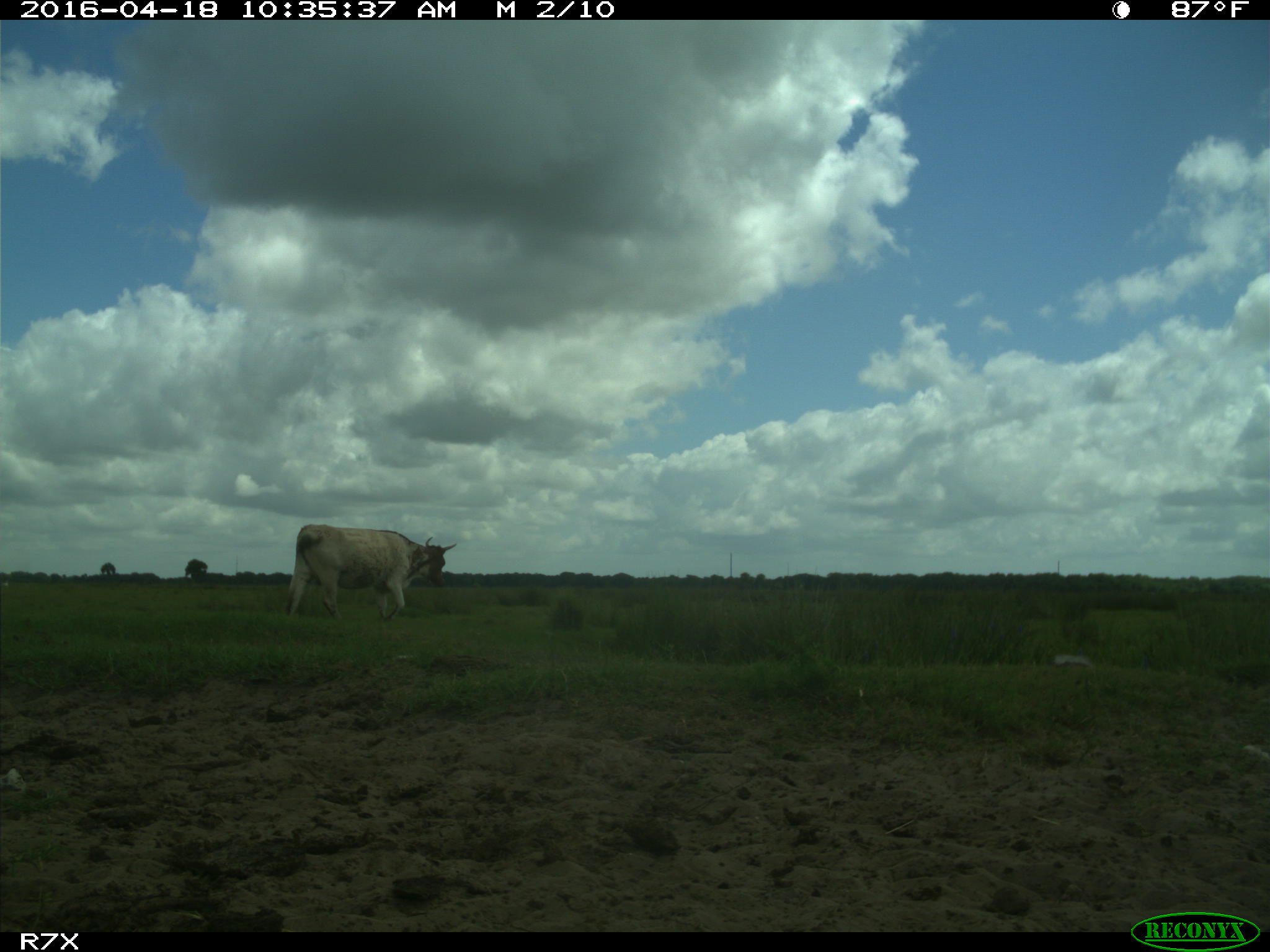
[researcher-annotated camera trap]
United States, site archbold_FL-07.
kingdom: Animalia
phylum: Chordata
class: Mammalia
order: Artiodactyla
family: Bovidae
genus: Bos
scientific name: Bos taurus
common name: domestic cow